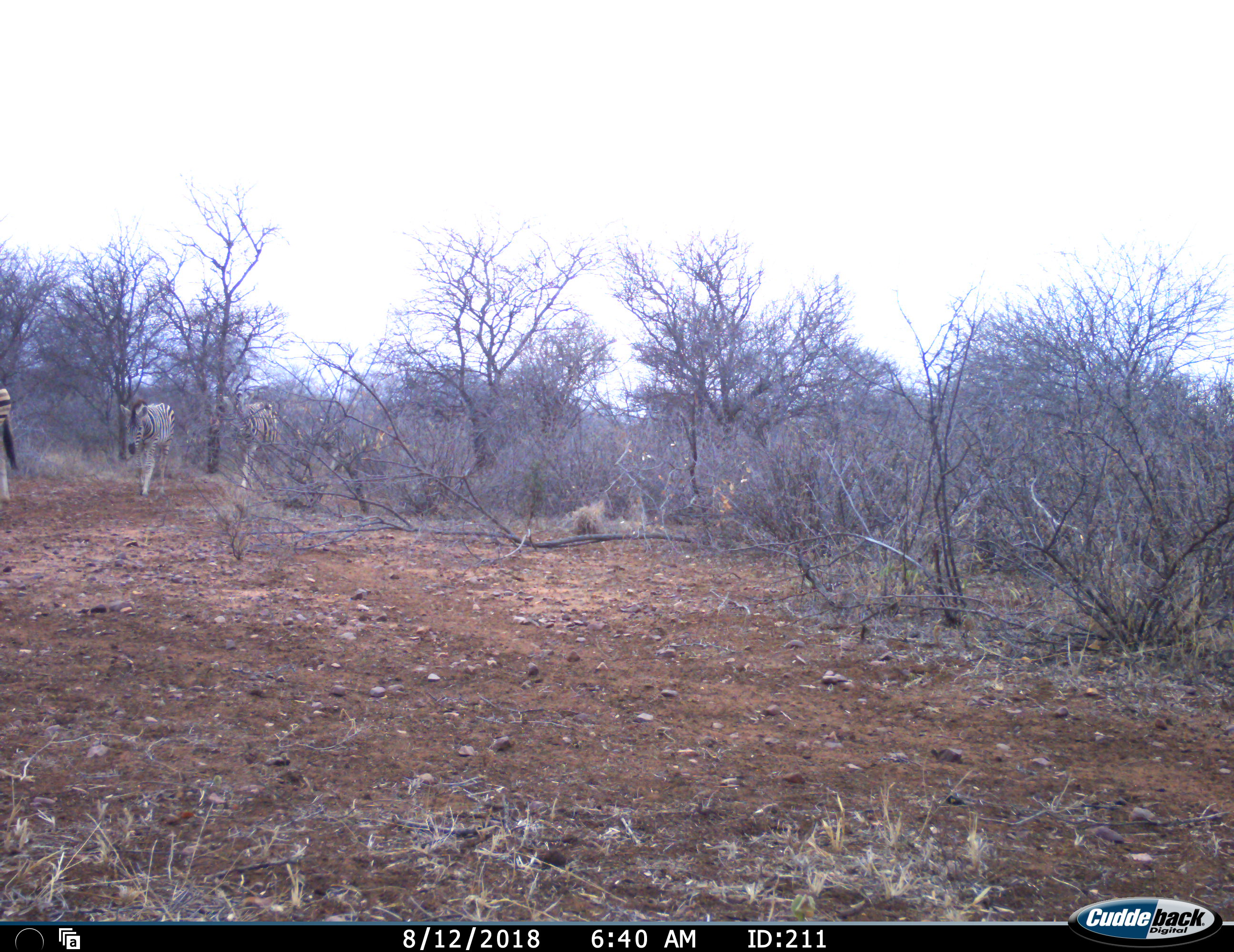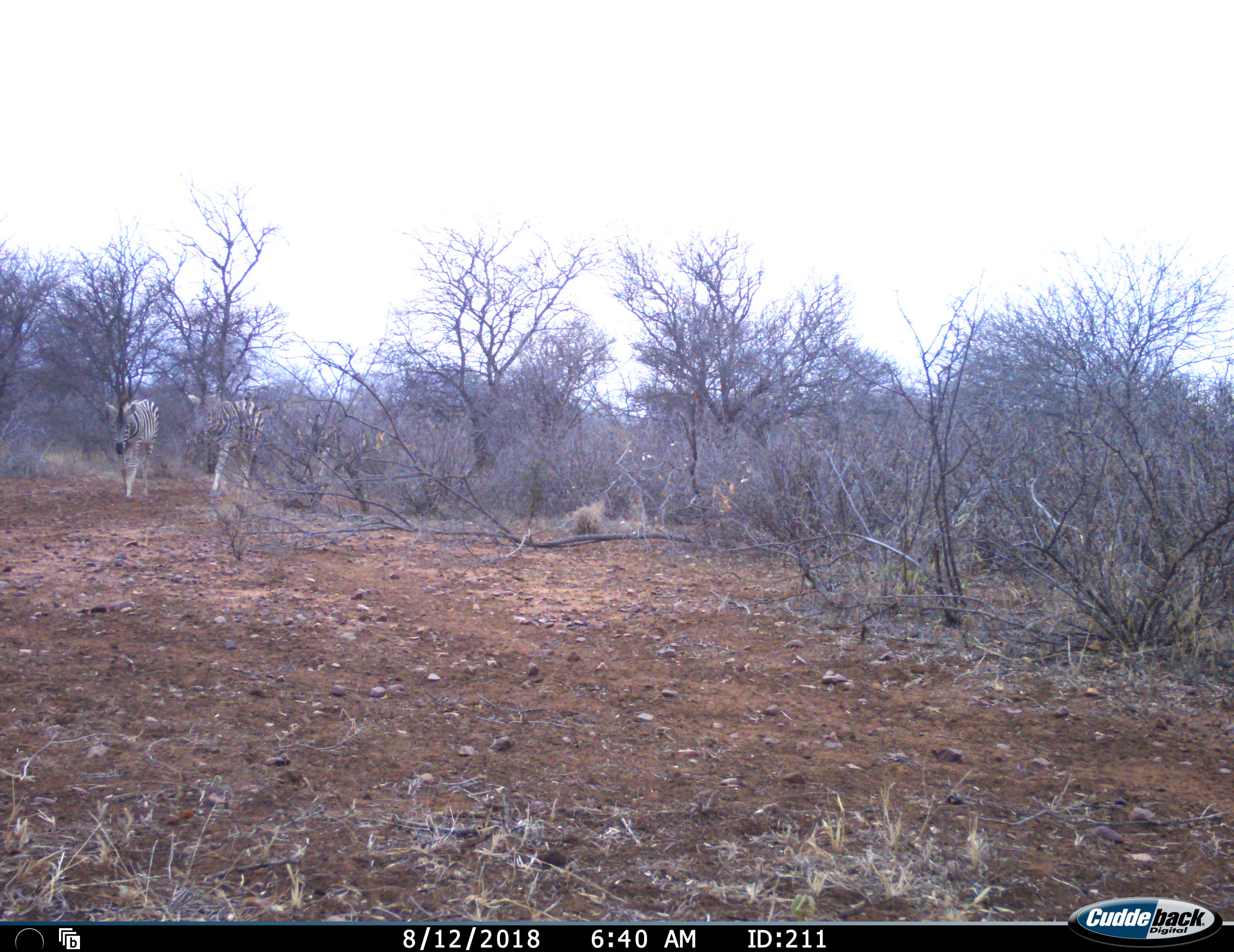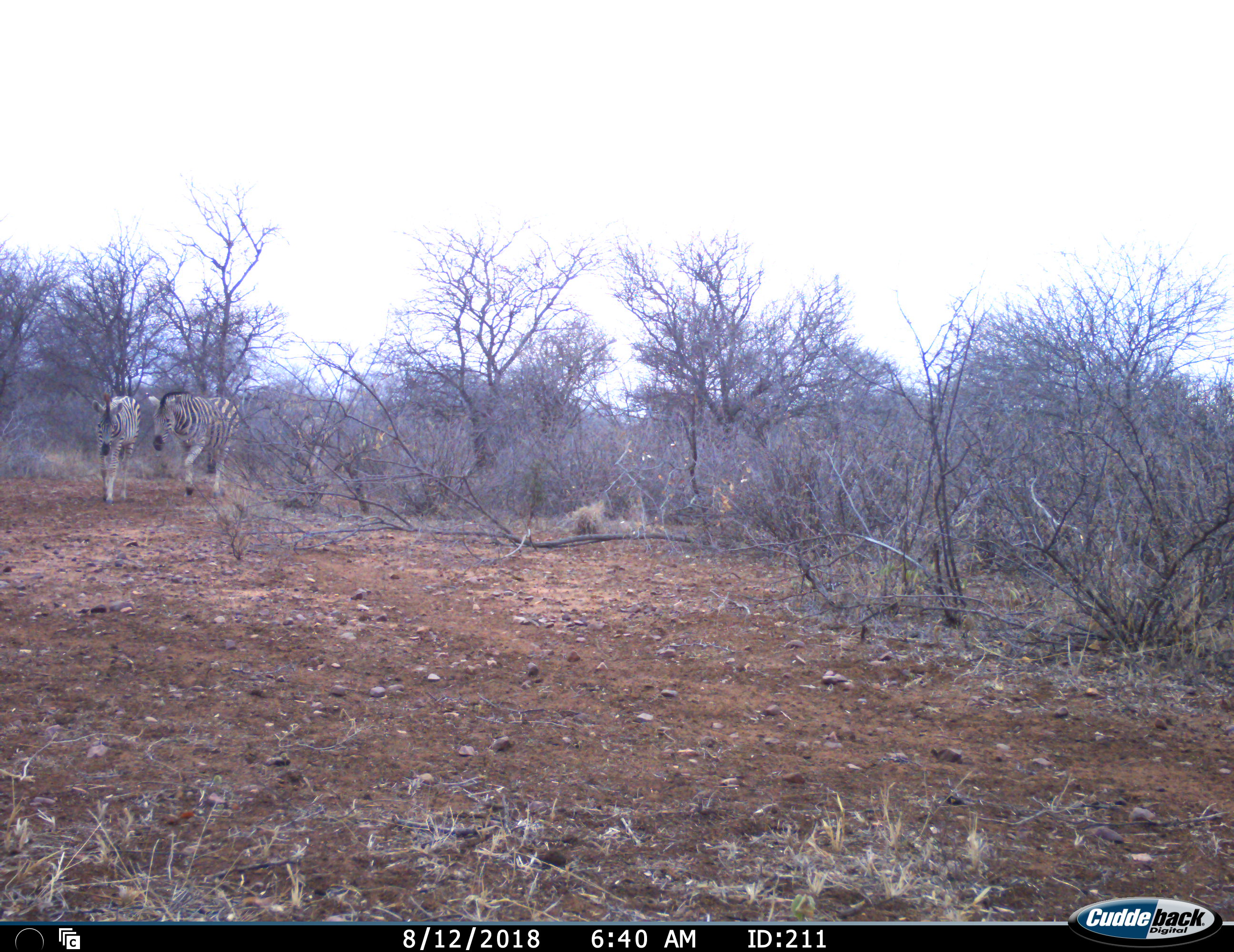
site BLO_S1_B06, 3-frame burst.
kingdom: Animalia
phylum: Chordata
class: Mammalia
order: Perissodactyla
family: Equidae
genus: Equus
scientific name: Equus quagga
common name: plains zebra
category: zebraplains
Zebraplains (plains zebra) (Equus quagga), count 4. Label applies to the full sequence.